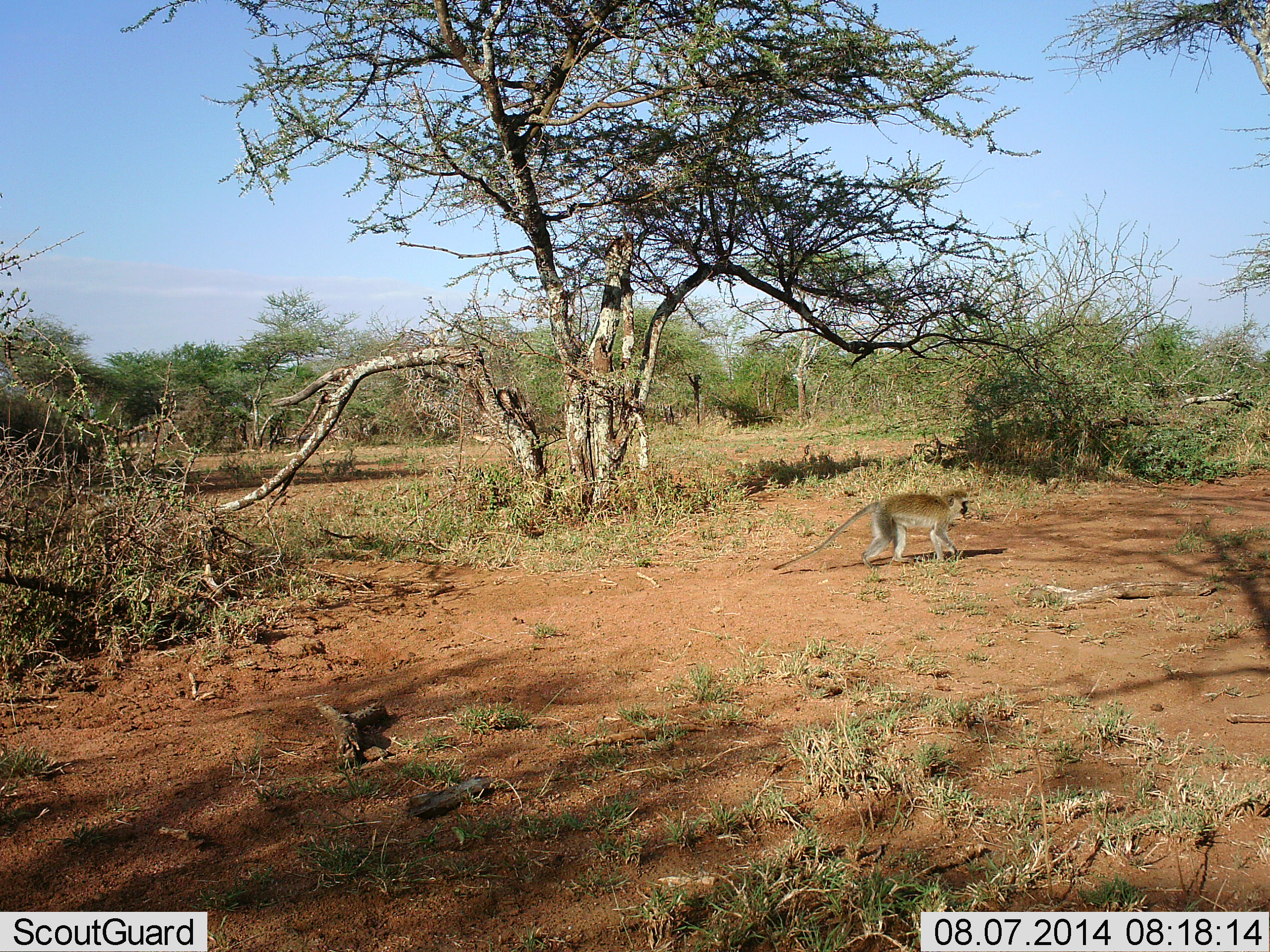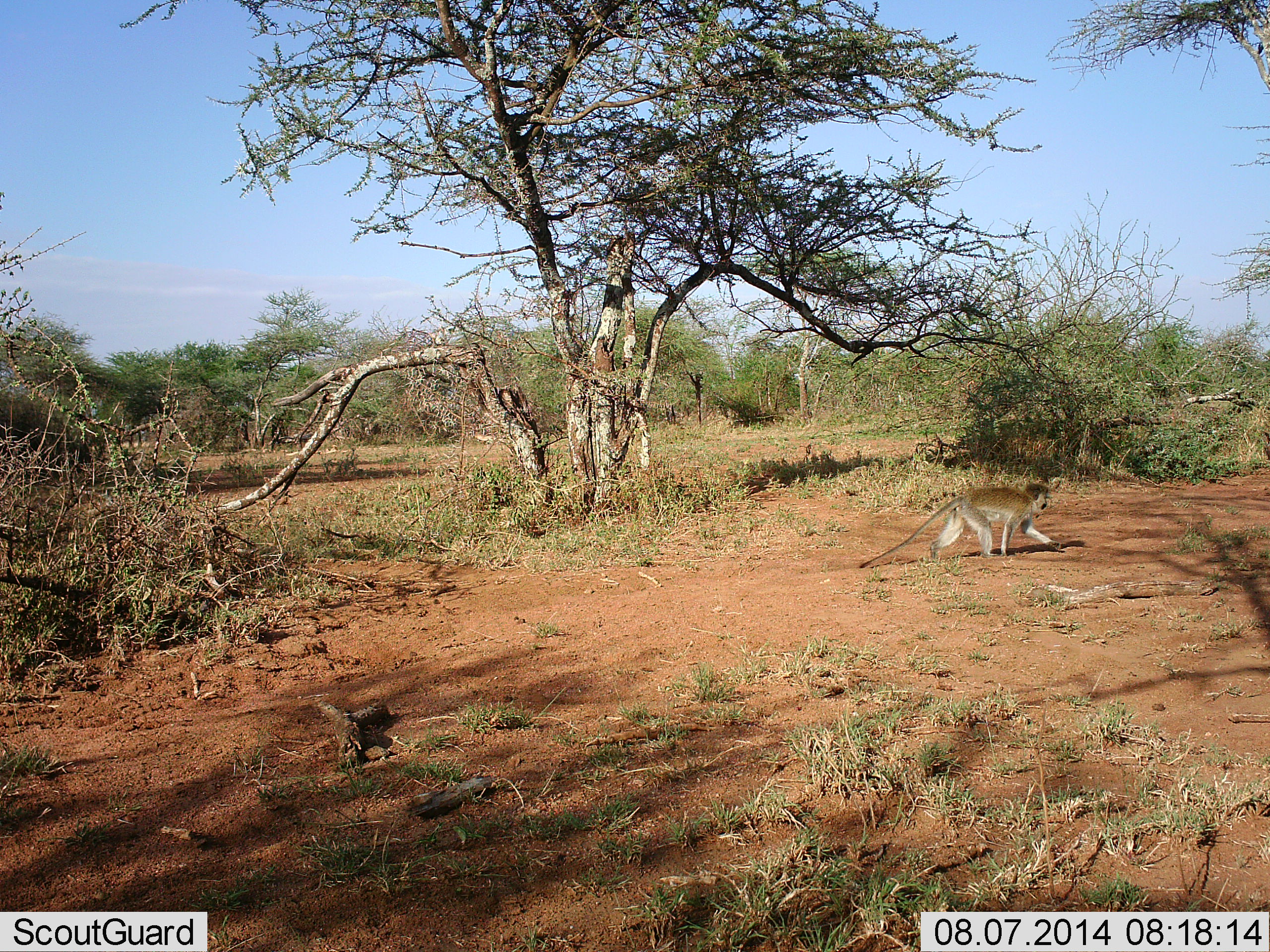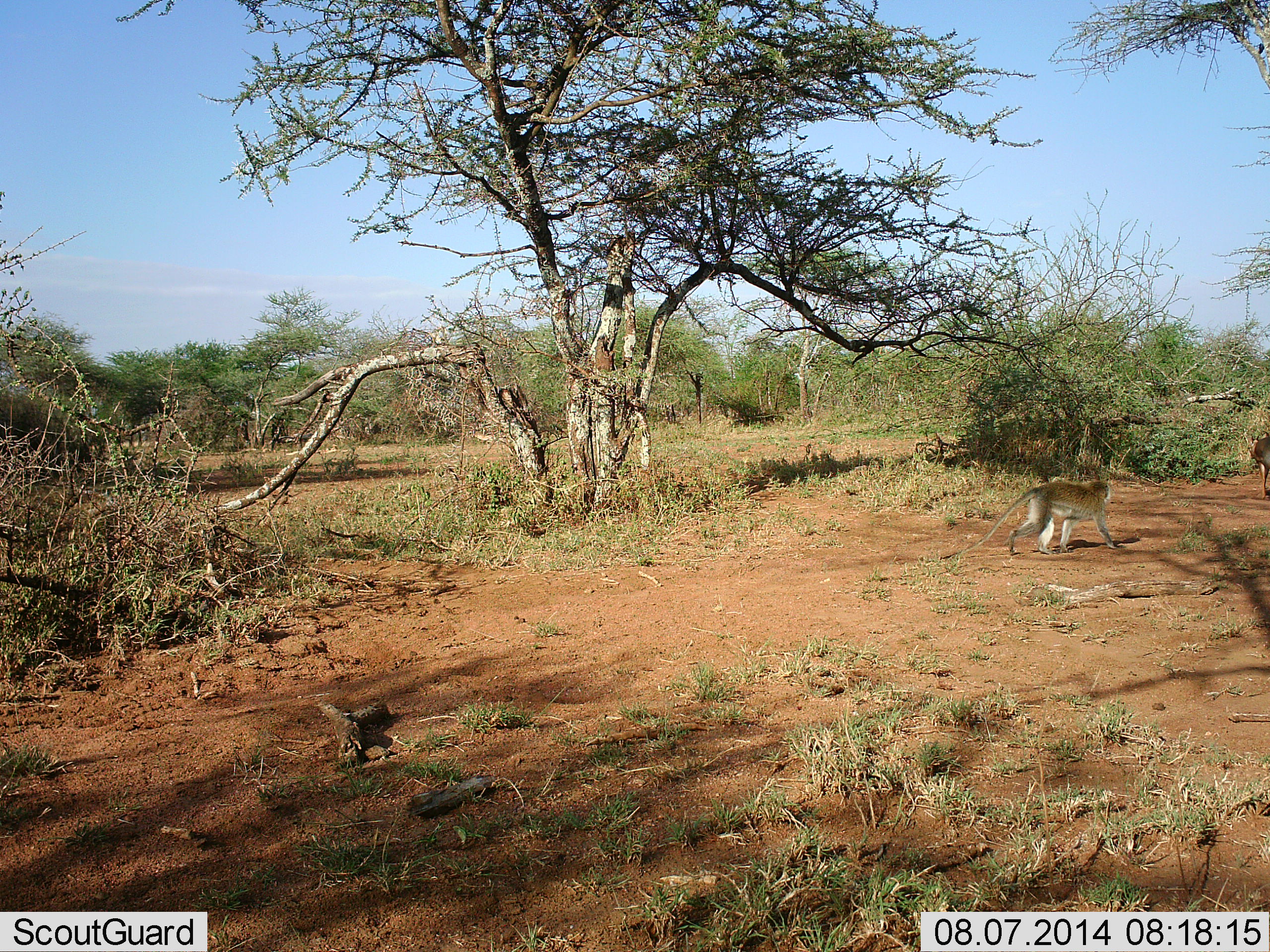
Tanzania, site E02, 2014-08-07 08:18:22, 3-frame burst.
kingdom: Animalia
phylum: Chordata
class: Mammalia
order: Primates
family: Cercopithecidae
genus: Chlorocebus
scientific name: Chlorocebus pygerythrus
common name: vervet monkey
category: monkeyvervet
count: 2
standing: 10%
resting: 0%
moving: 100%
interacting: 0%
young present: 0%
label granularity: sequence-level